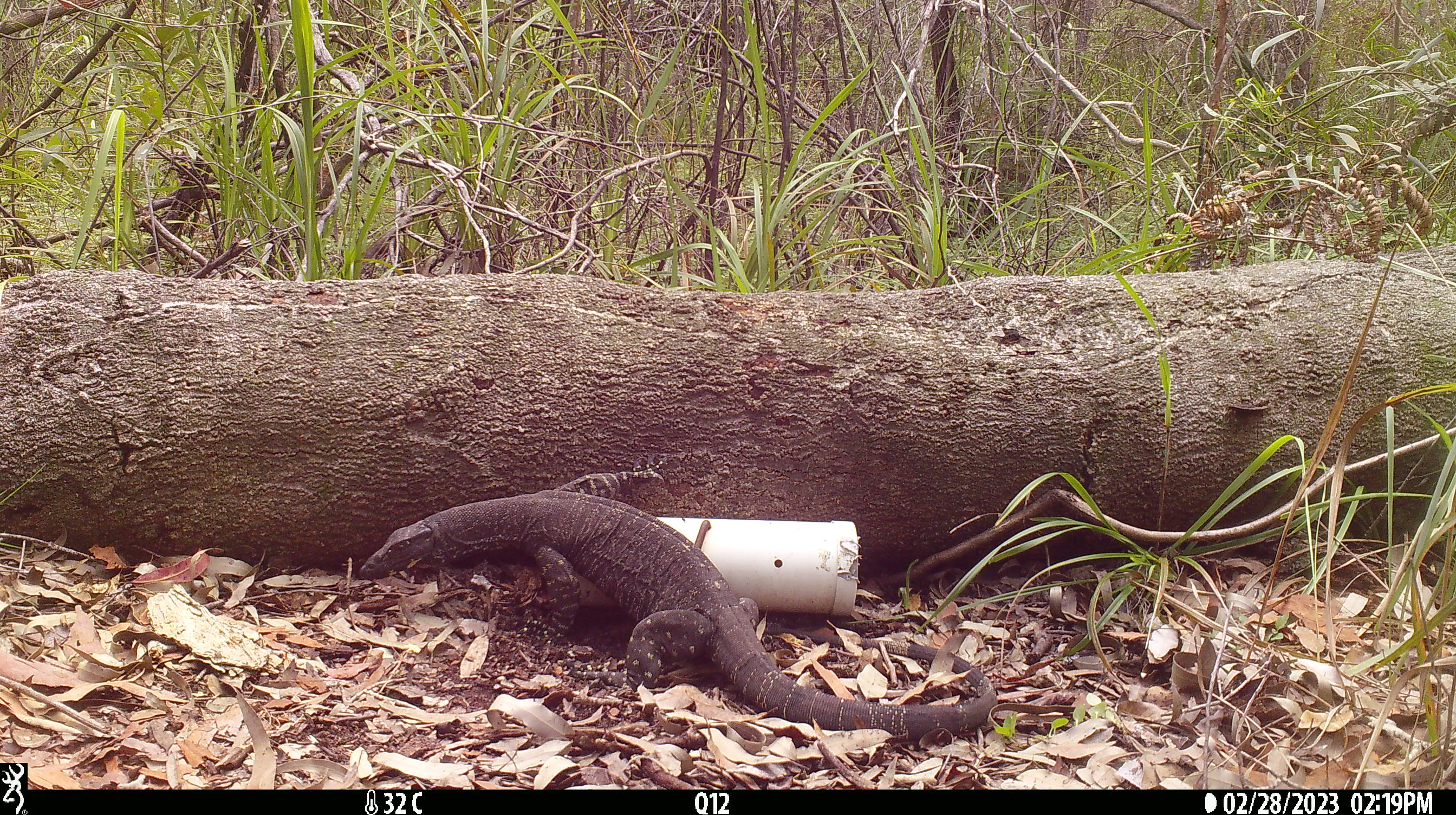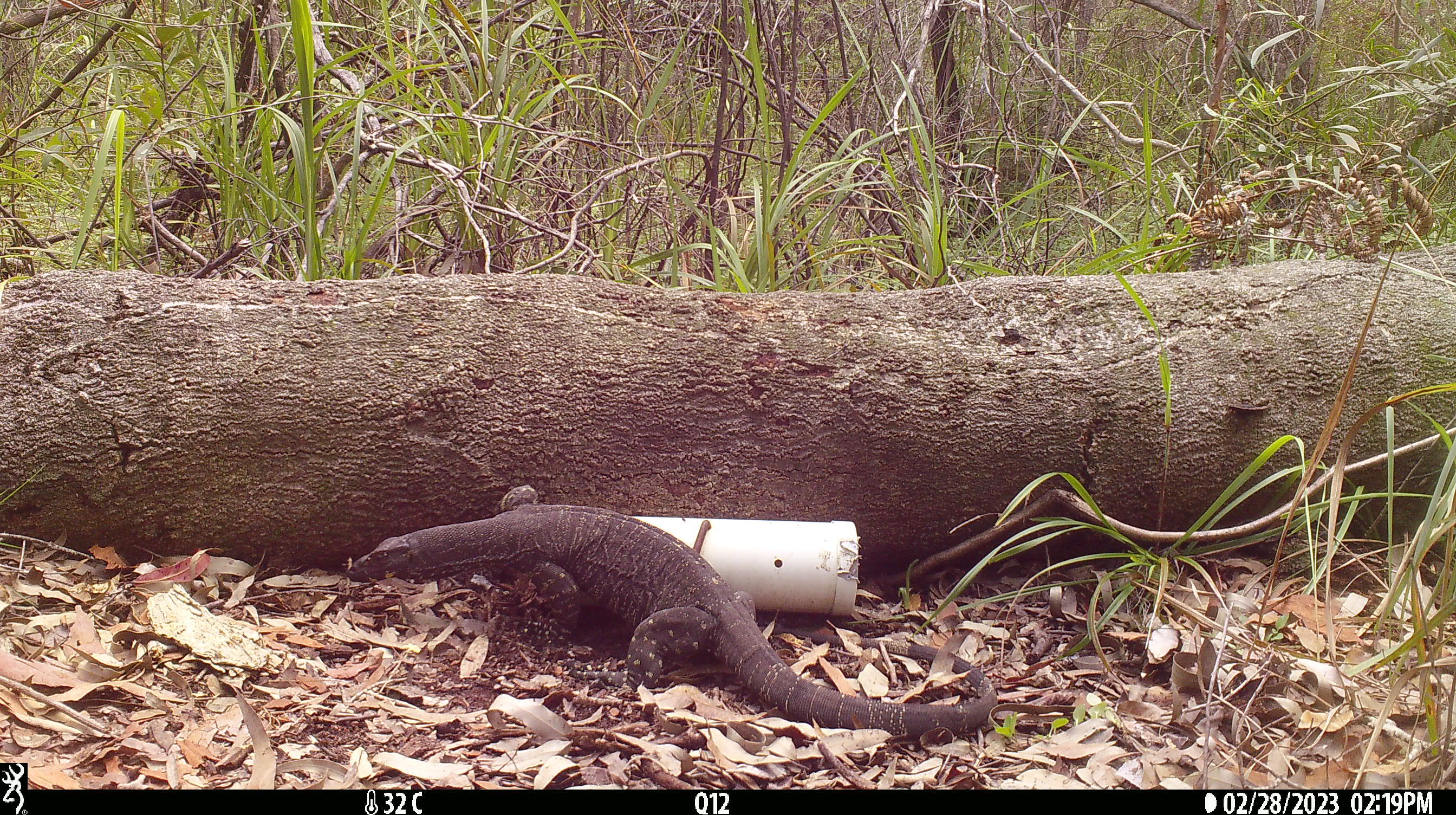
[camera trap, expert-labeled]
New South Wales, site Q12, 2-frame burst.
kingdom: Animalia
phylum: Chordata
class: Reptilia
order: Squamata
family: Varanidae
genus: Varanus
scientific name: Varanus varius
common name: lace monitor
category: goanna